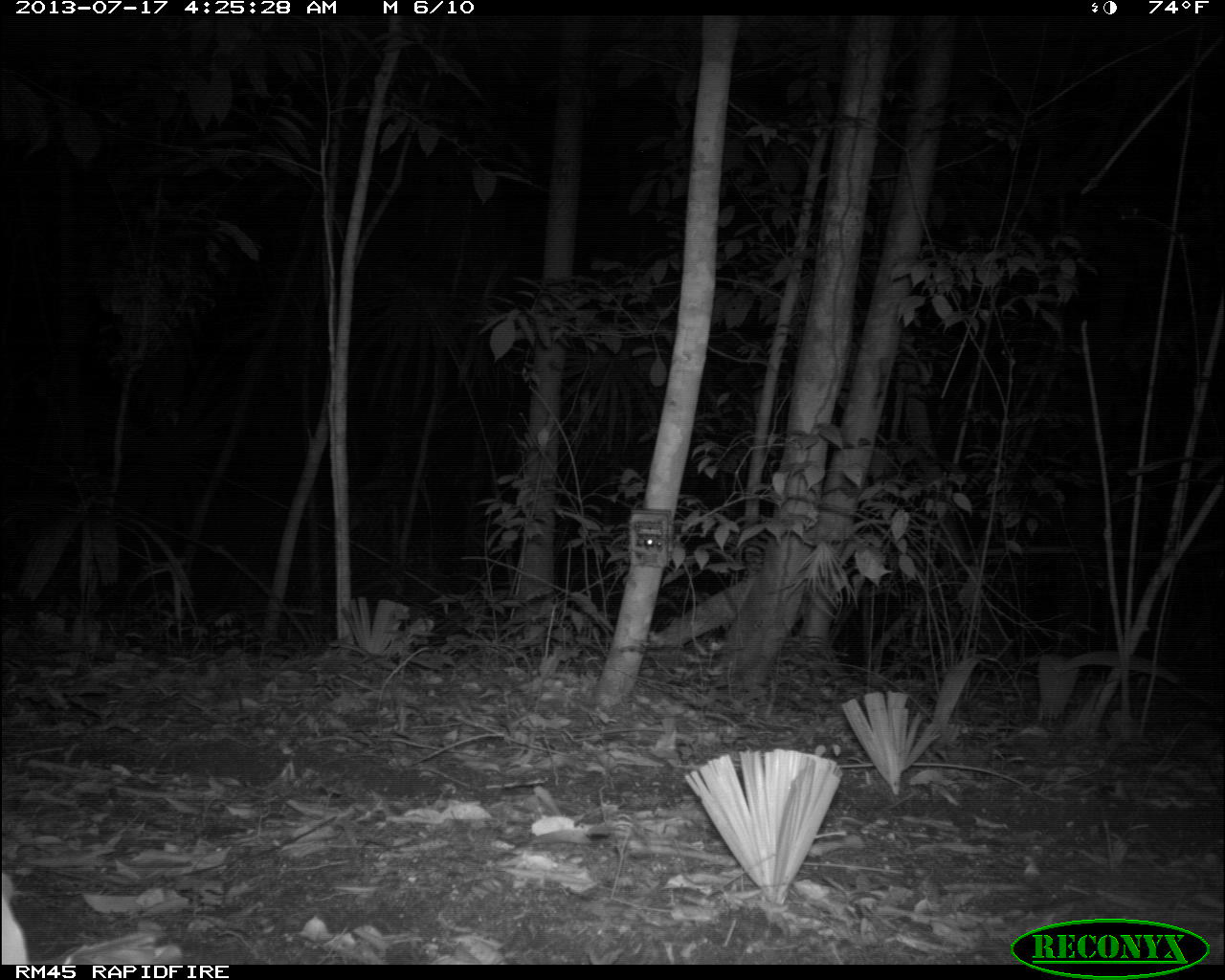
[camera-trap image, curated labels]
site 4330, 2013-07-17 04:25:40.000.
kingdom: Animalia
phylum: Chordata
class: Mammalia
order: Carnivora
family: Felidae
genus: Leopardus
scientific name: Leopardus pardalis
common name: ocelot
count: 1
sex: male